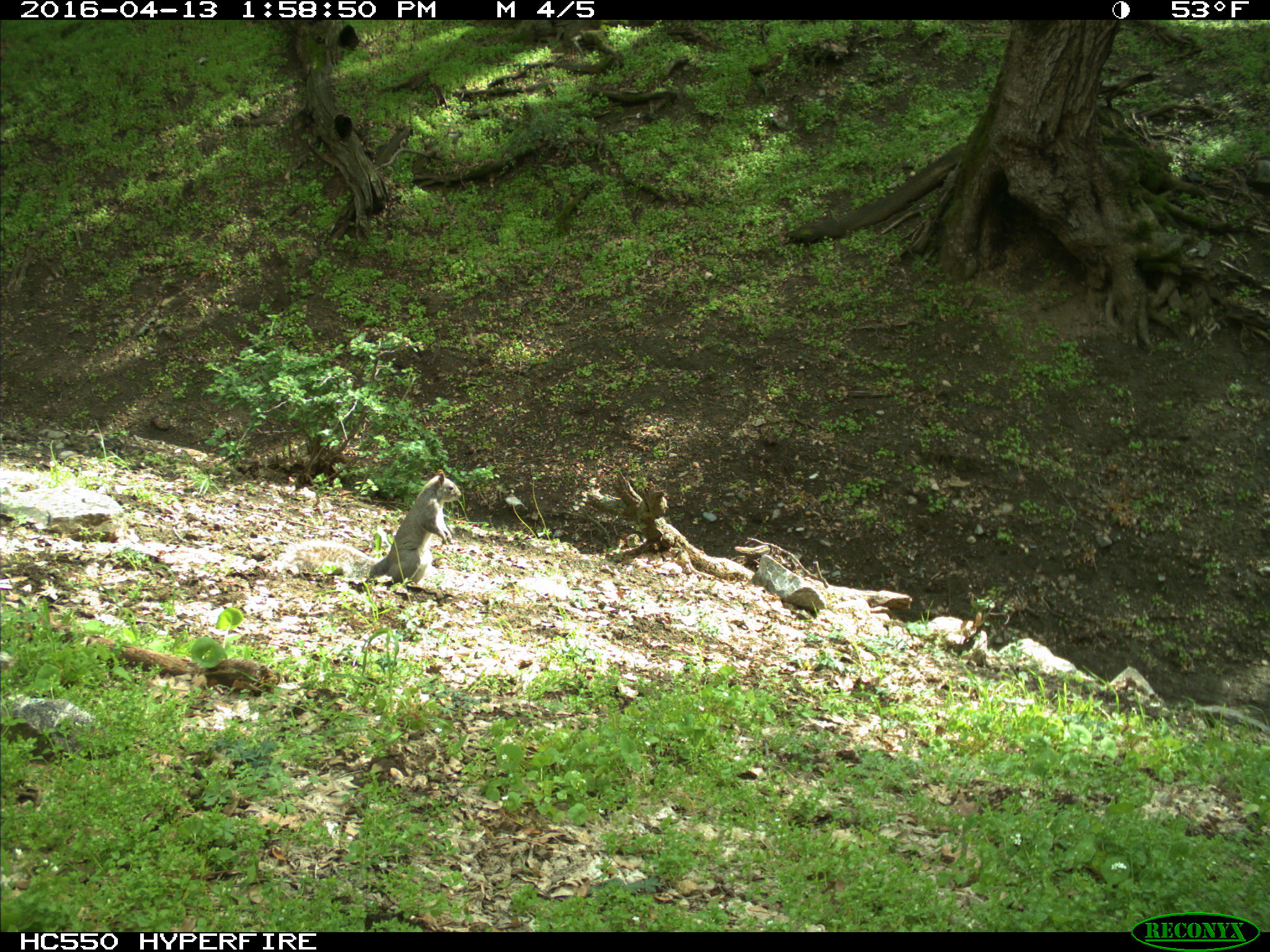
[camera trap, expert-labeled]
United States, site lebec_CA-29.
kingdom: Animalia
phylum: Chordata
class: Mammalia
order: Rodentia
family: Sciuridae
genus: Sciurus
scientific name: Sciurus carolinensis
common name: eastern gray squirrel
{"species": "Sciurus carolinensis (eastern gray squirrel)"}